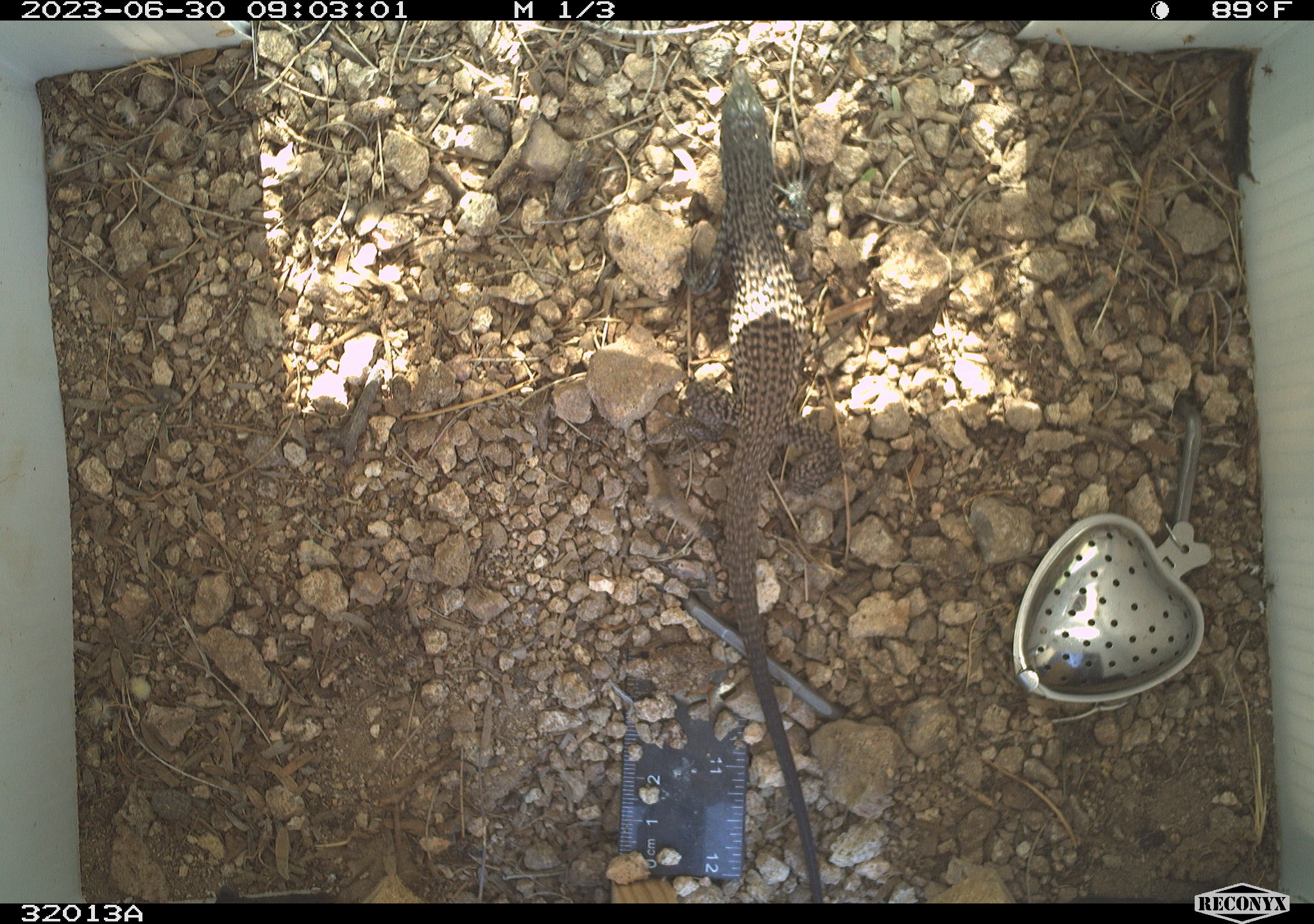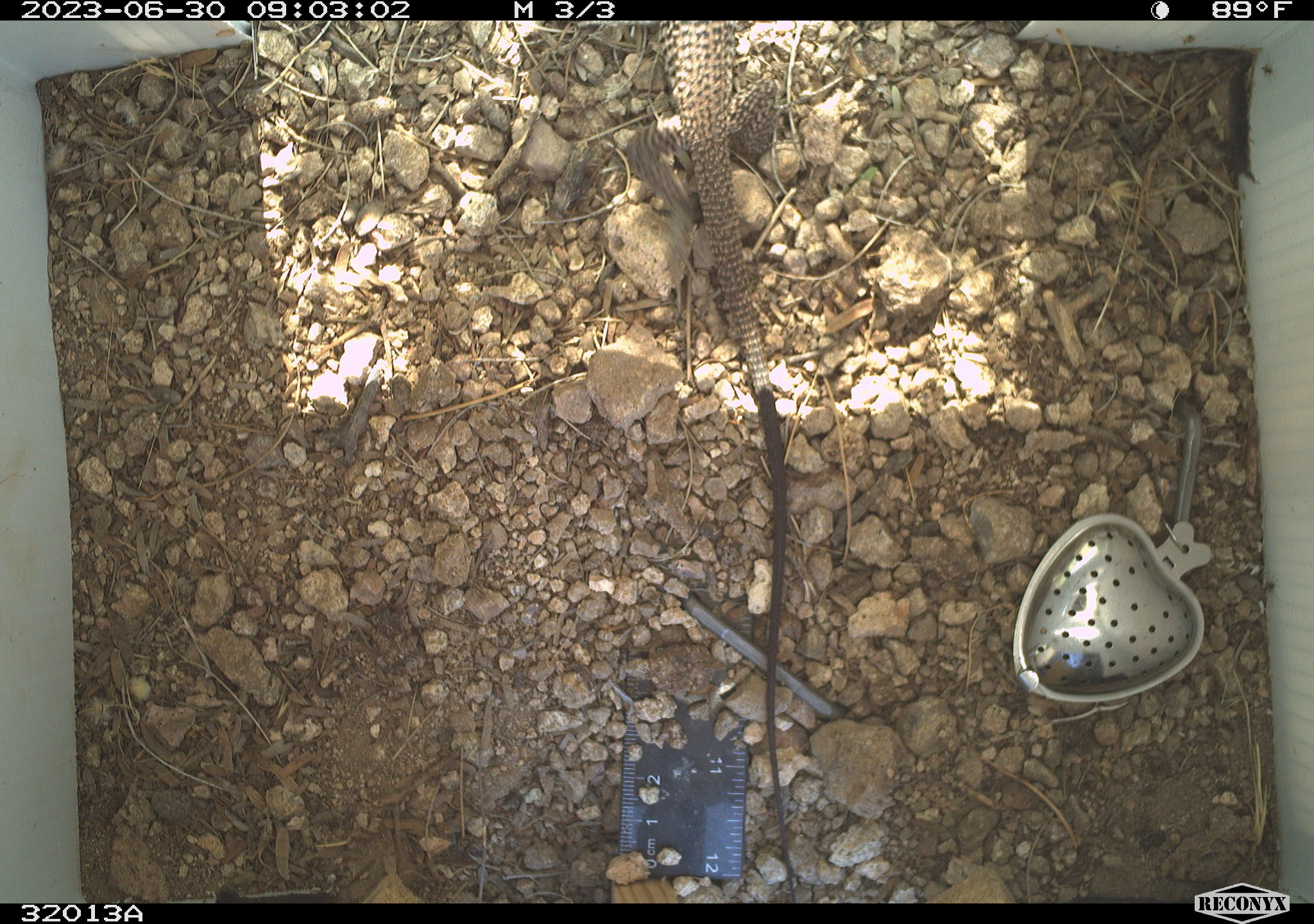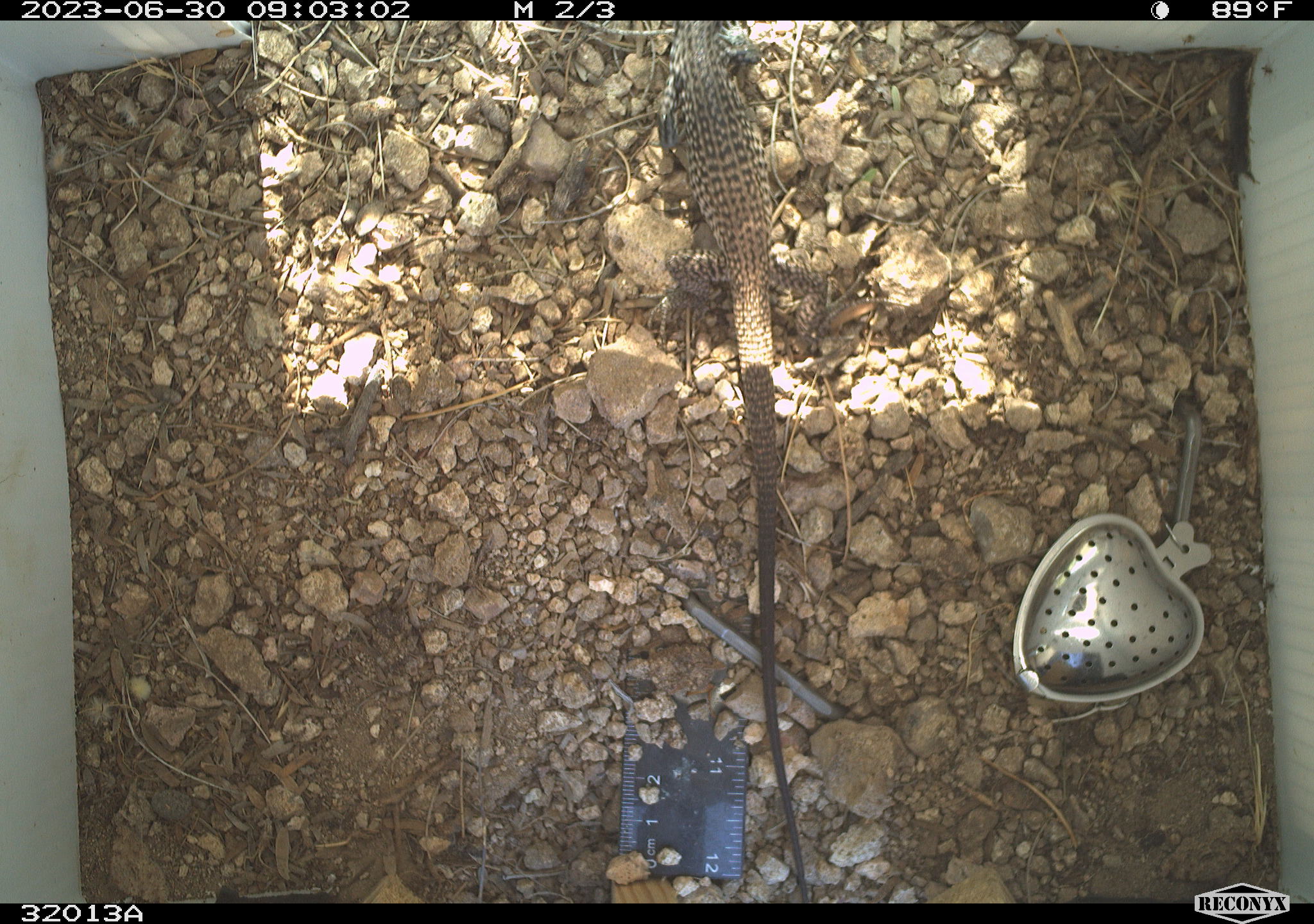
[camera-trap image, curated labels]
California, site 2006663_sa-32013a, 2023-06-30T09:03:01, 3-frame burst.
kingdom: Animalia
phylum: Chordata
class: Reptilia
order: Squamata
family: Teiidae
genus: Aspidoscelis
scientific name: Aspidoscelis tigris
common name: western whiptail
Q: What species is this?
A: Western whiptail (Aspidoscelis tigris).